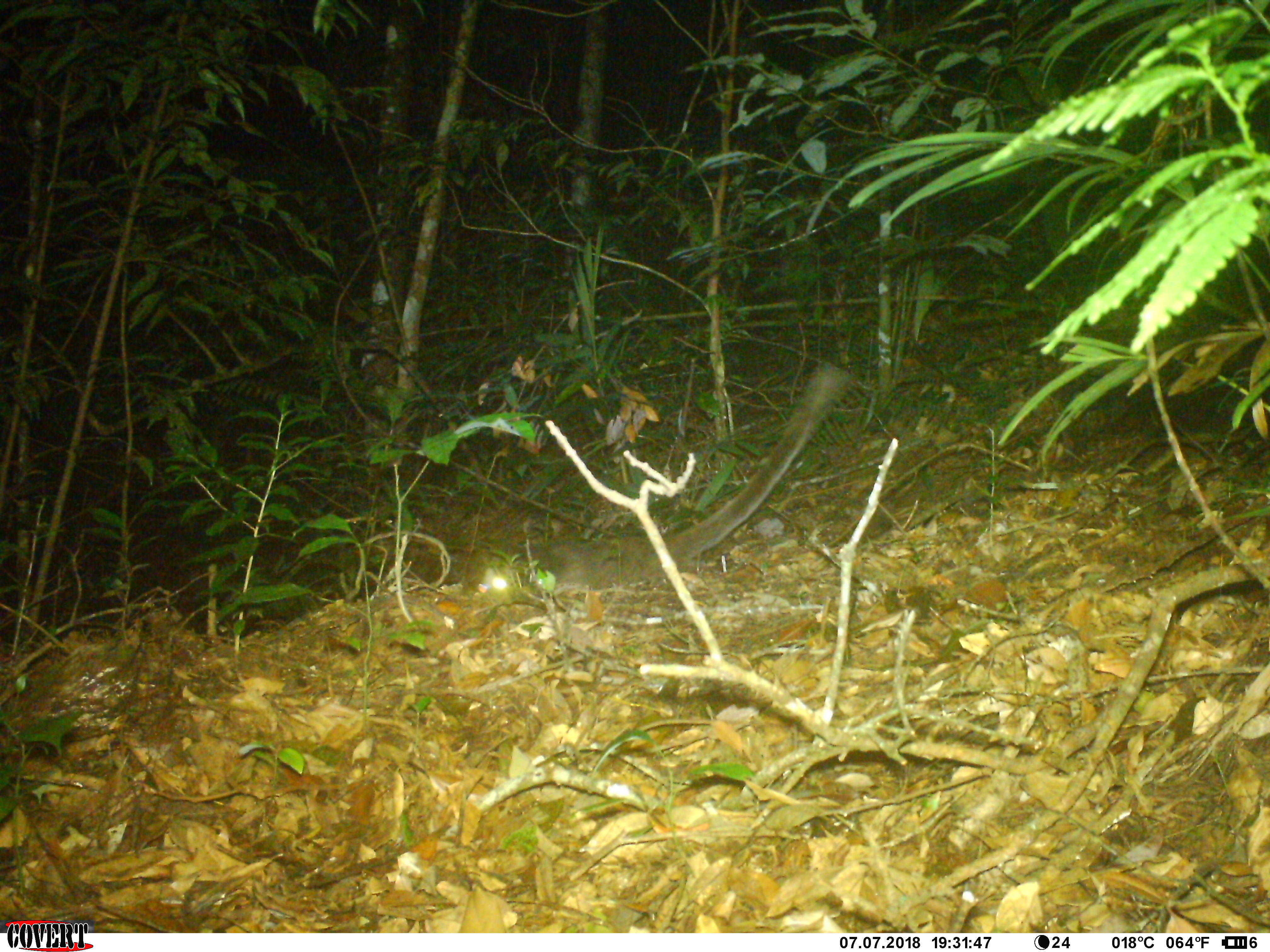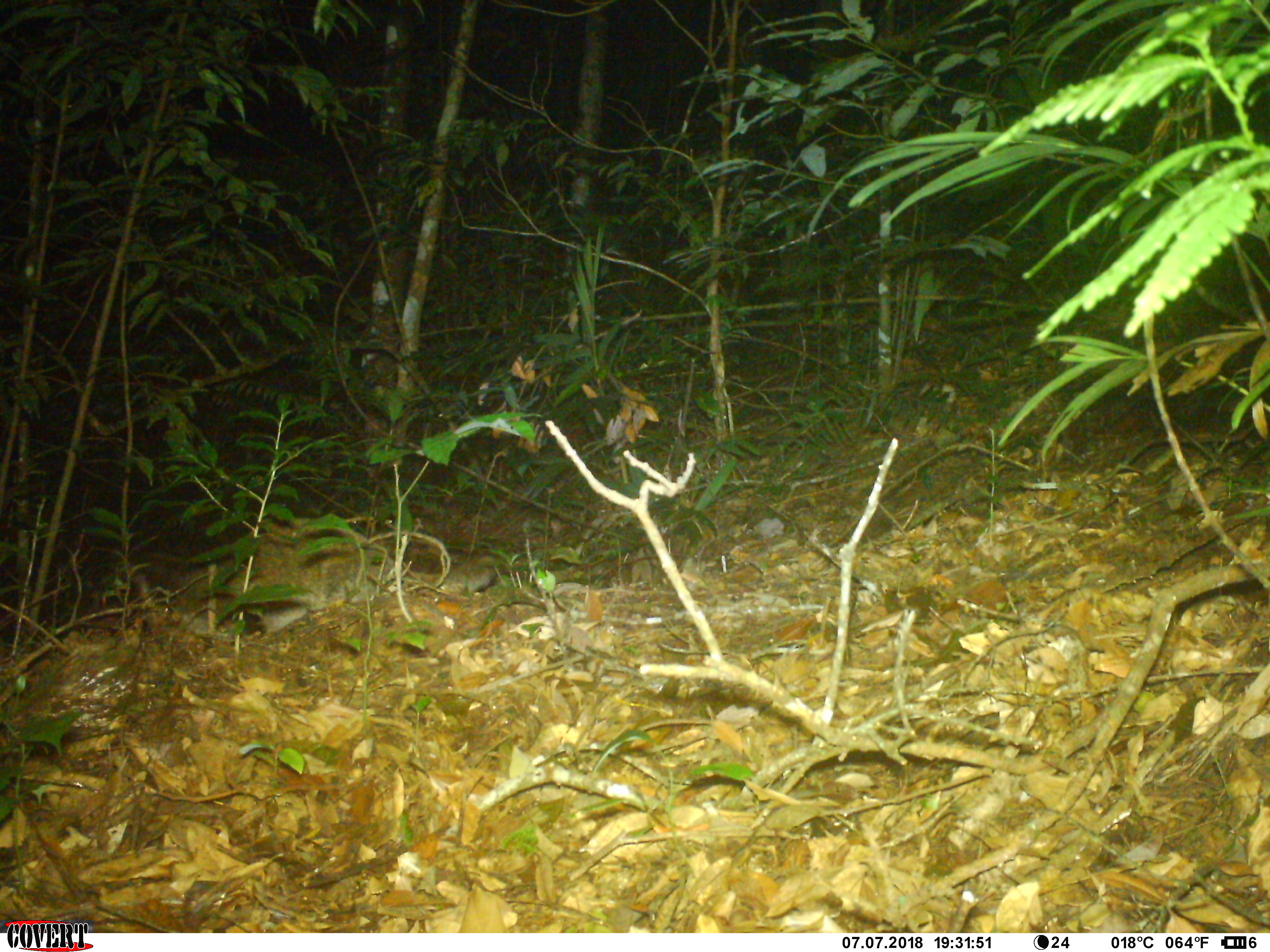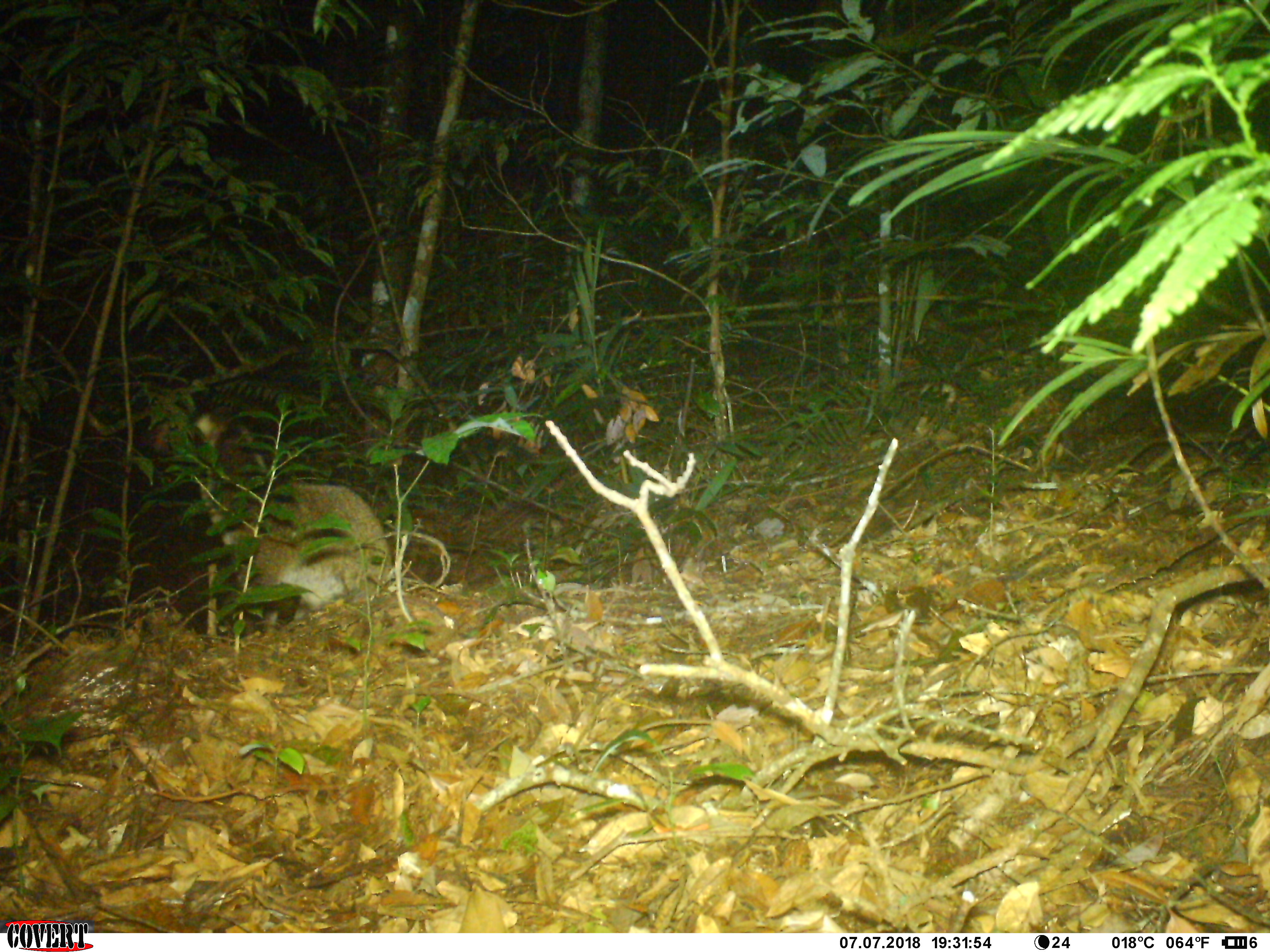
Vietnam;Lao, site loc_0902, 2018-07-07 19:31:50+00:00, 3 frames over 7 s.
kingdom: Animalia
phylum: Chordata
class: Mammalia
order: Carnivora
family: Viverridae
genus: Paguma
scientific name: Paguma larvata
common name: masked palm civet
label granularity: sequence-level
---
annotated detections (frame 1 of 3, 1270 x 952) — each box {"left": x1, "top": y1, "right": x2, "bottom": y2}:
masked palm civet: {"left": 477, "top": 364, "right": 846, "bottom": 620}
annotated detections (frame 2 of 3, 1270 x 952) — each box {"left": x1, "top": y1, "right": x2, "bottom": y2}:
masked palm civet: {"left": 132, "top": 511, "right": 502, "bottom": 639}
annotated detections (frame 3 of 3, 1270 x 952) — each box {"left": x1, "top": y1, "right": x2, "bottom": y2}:
masked palm civet: {"left": 148, "top": 389, "right": 393, "bottom": 639}